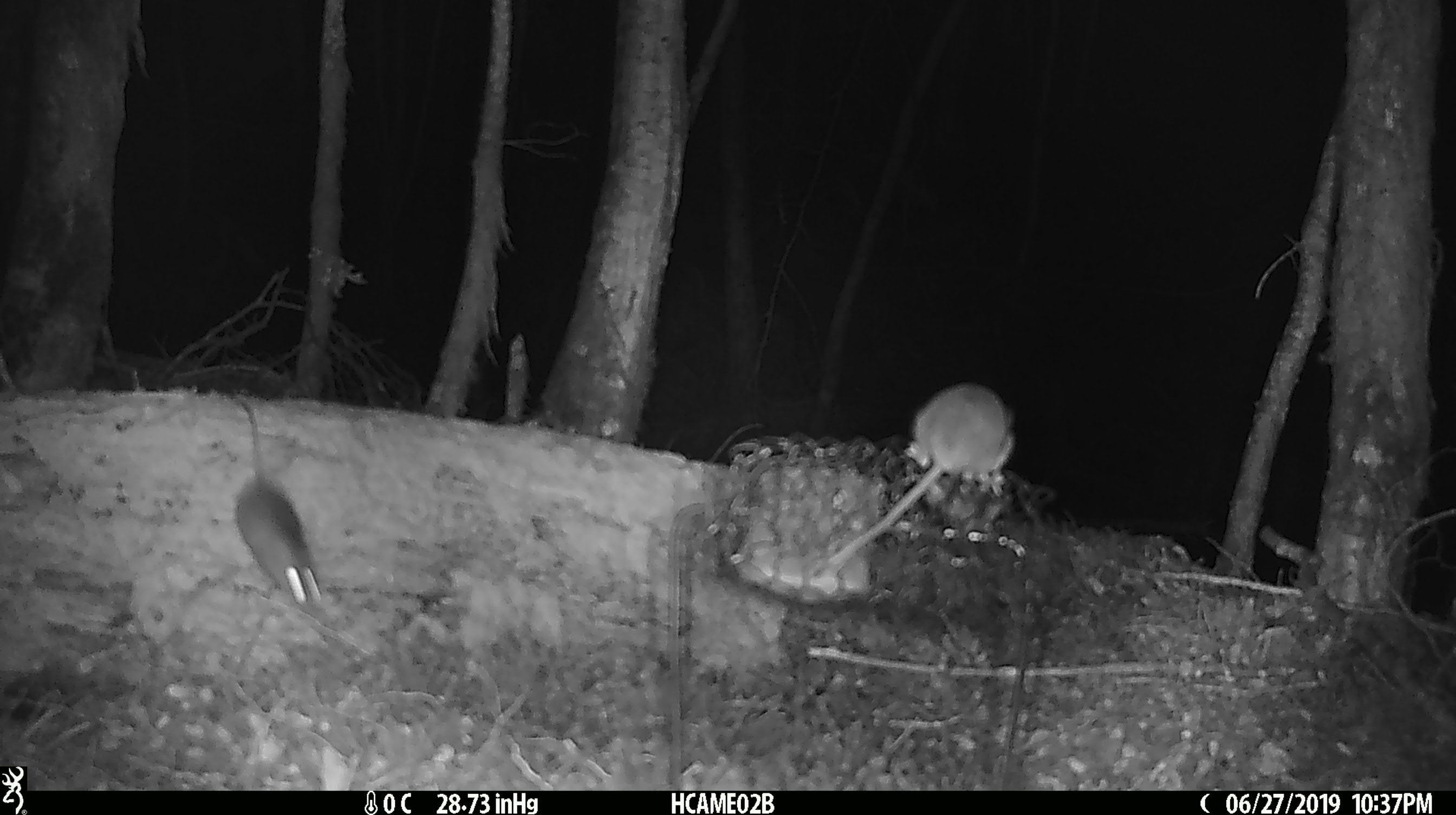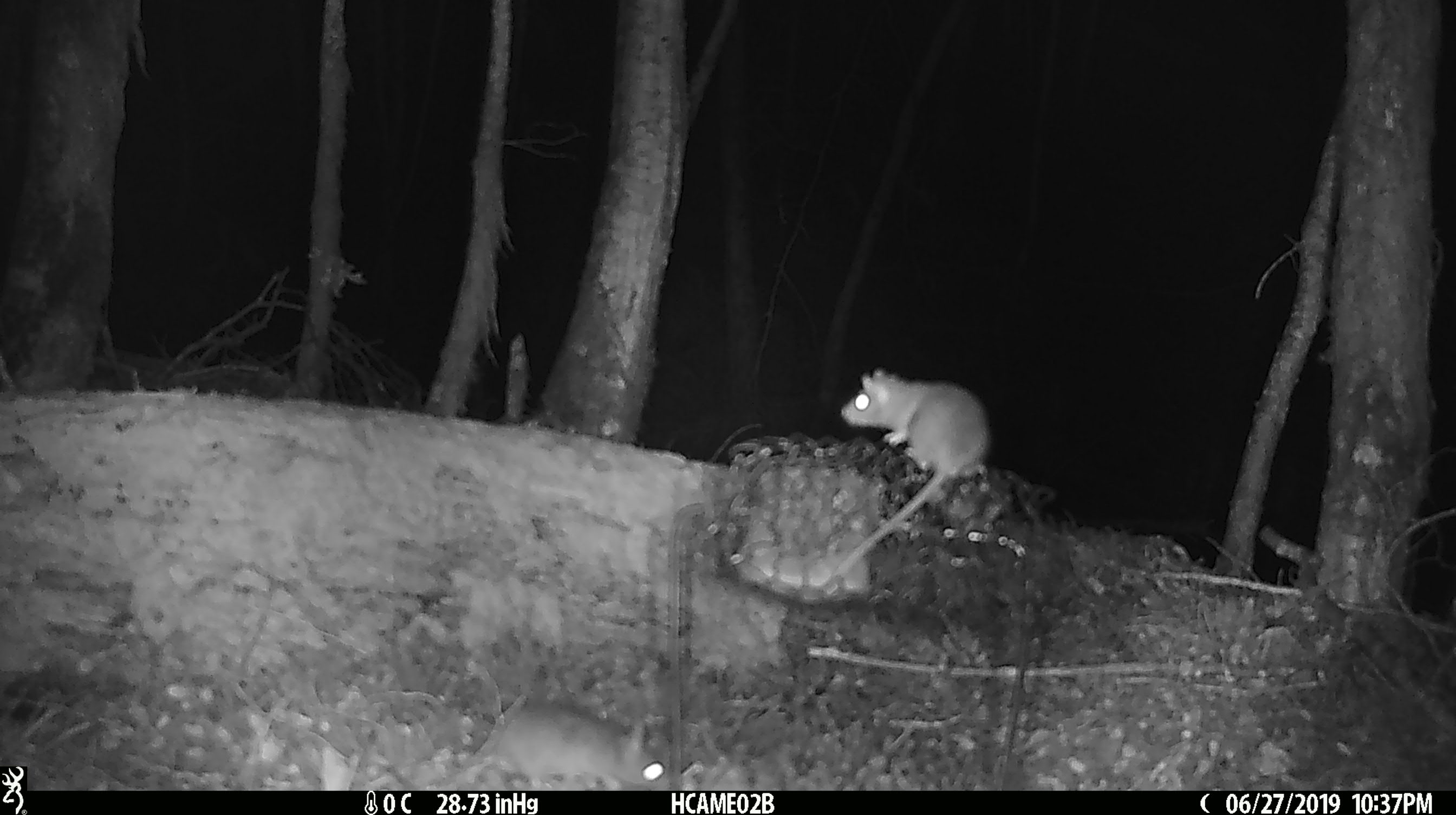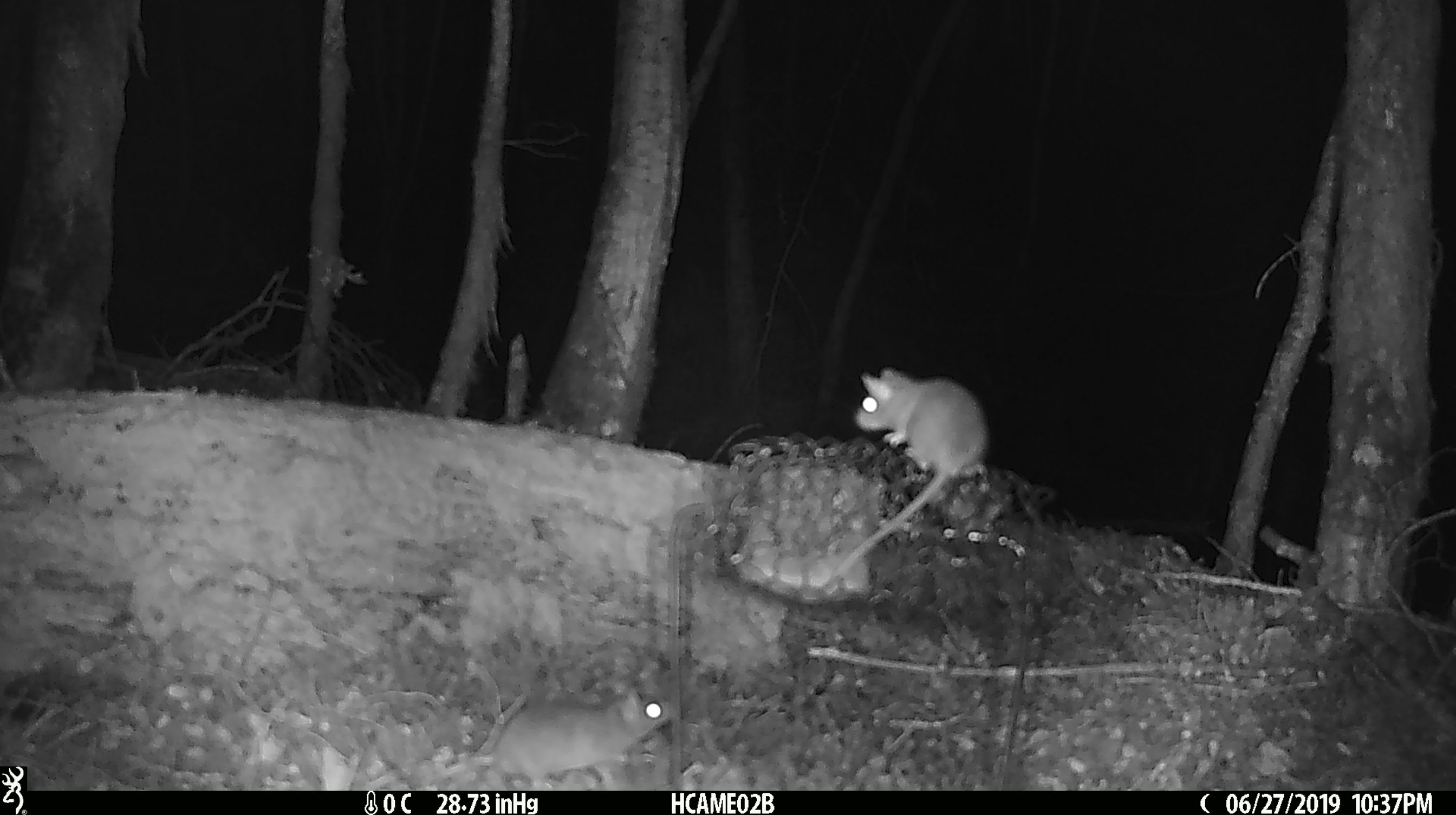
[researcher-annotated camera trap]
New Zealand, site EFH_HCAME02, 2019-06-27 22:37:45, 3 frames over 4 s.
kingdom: Animalia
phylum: Chordata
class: Mammalia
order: Rodentia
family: Muridae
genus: Mus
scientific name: Mus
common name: mouse